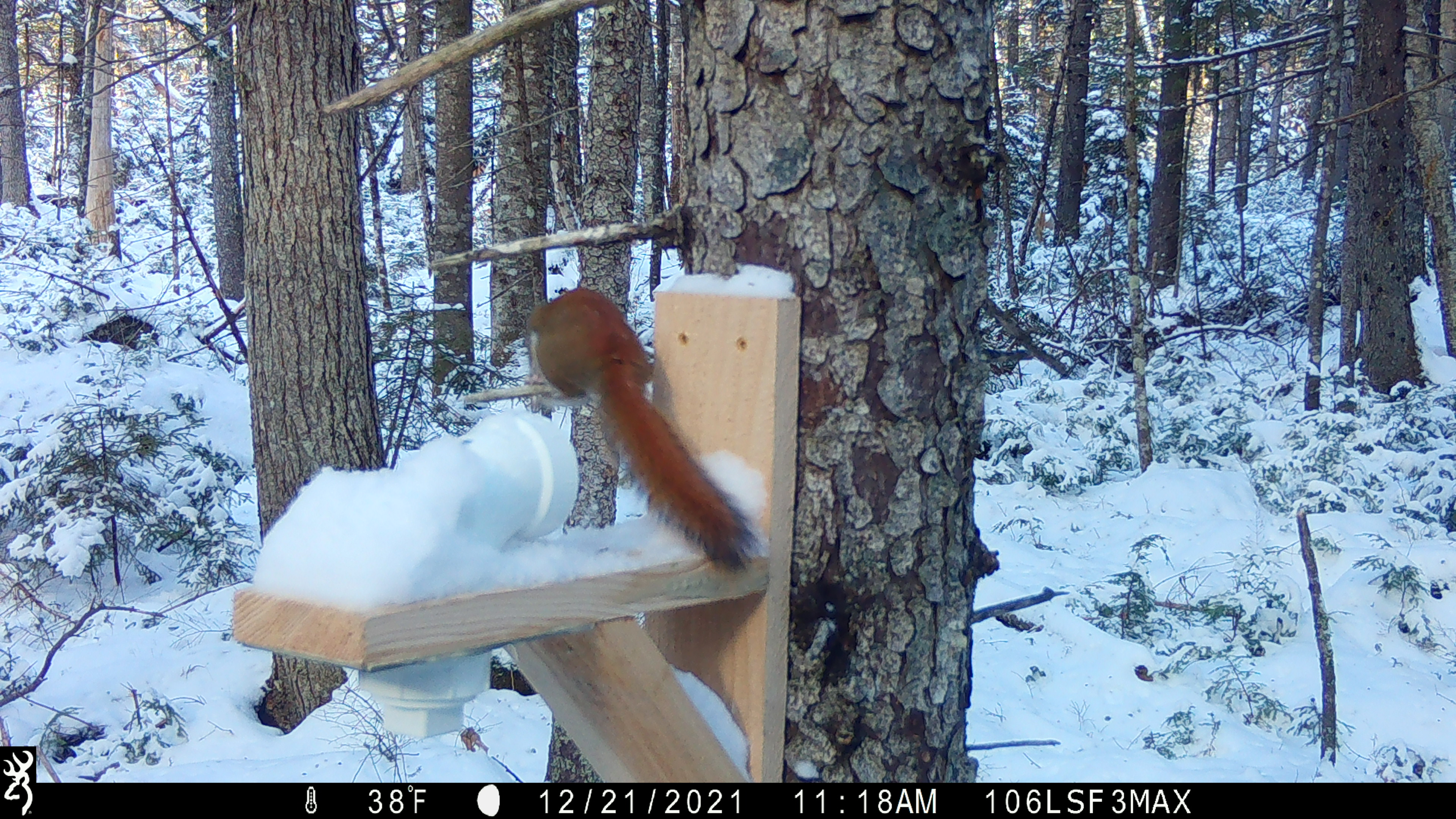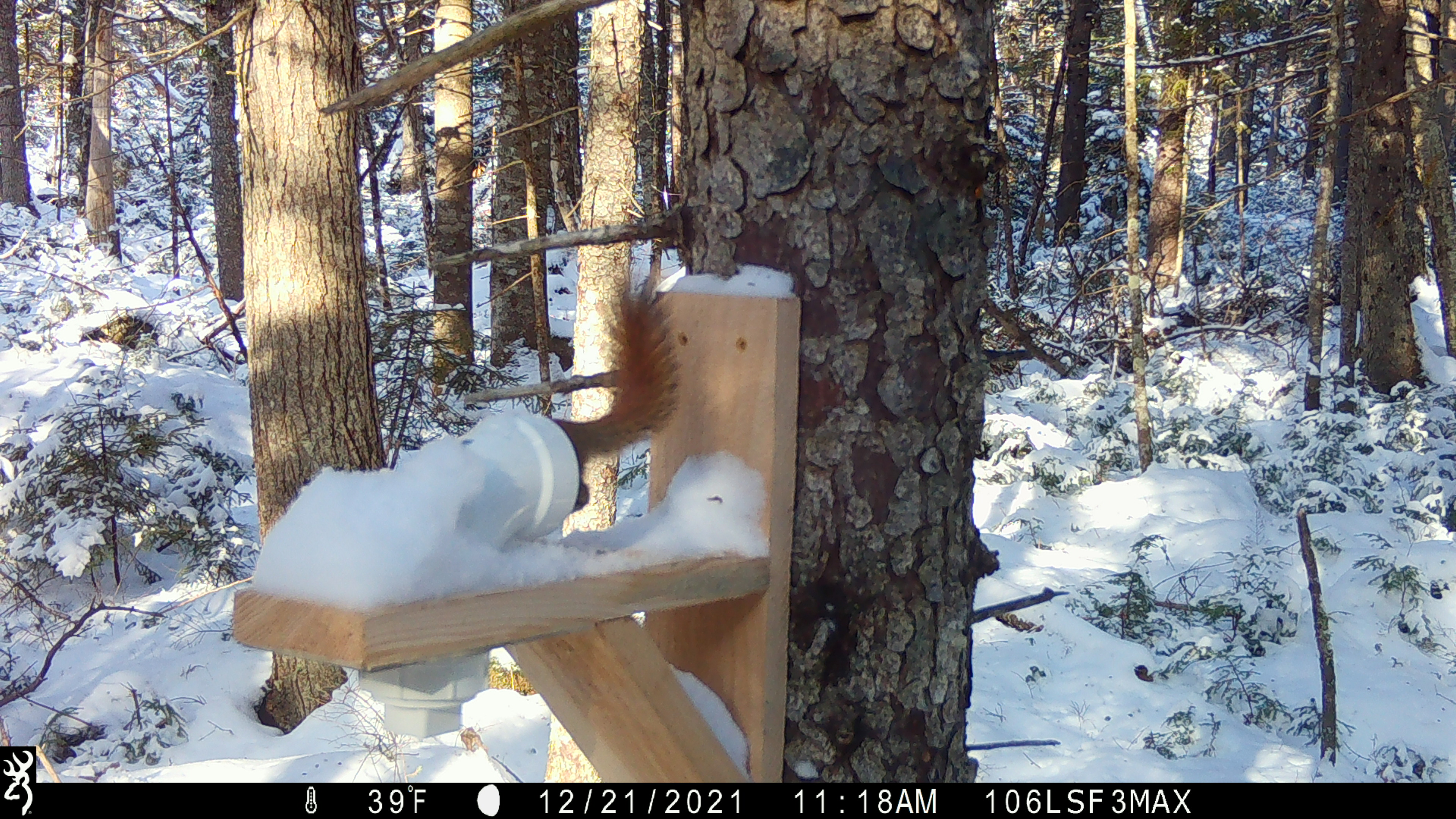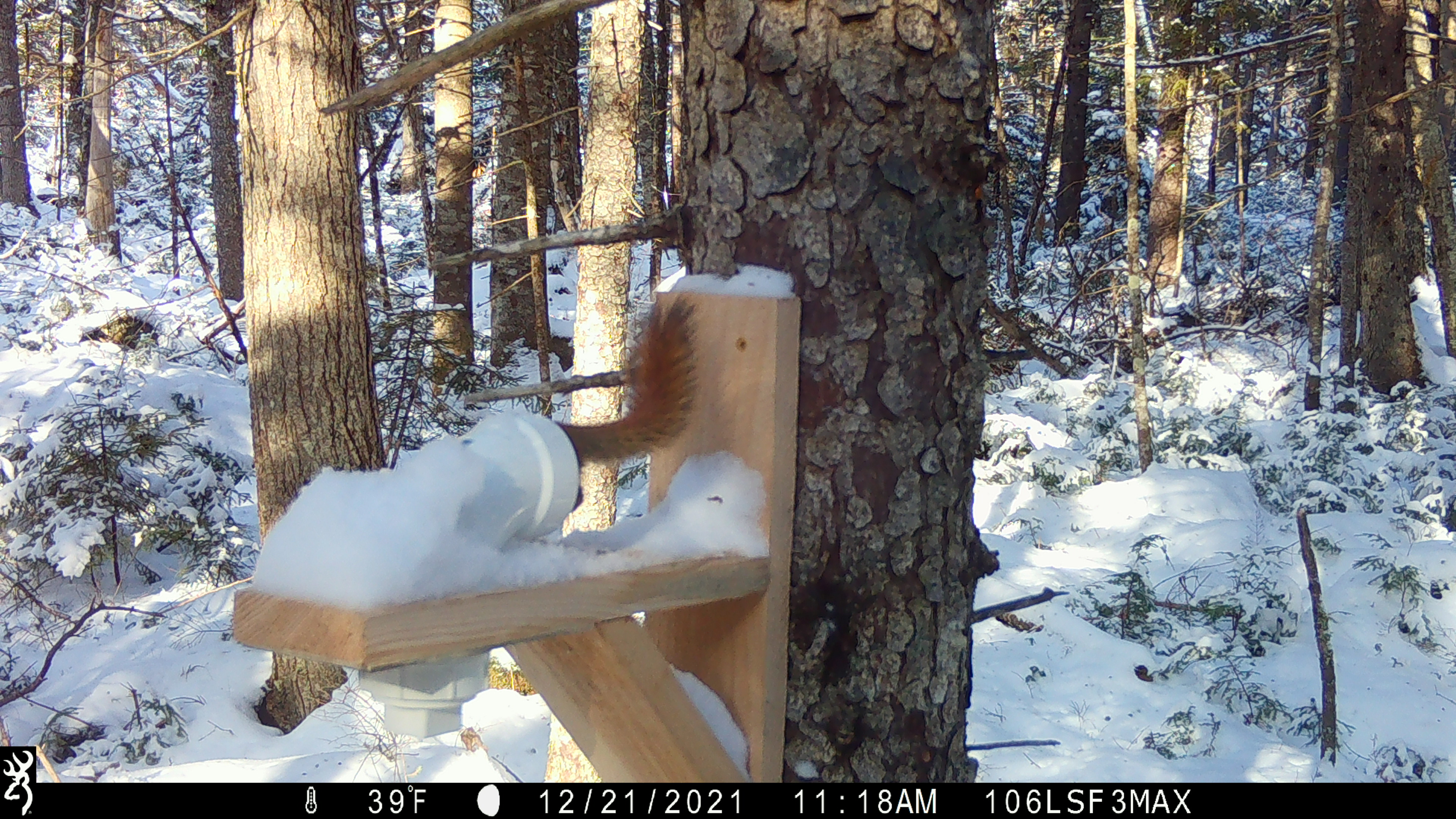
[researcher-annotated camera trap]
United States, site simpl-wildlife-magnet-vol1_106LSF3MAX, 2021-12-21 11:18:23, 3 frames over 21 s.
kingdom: Animalia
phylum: Chordata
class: Mammalia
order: Rodentia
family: Sciuridae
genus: Tamiasciurus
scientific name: Tamiasciurus hudsonicus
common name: red squirrel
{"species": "red squirrel (Tamiasciurus hudsonicus)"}